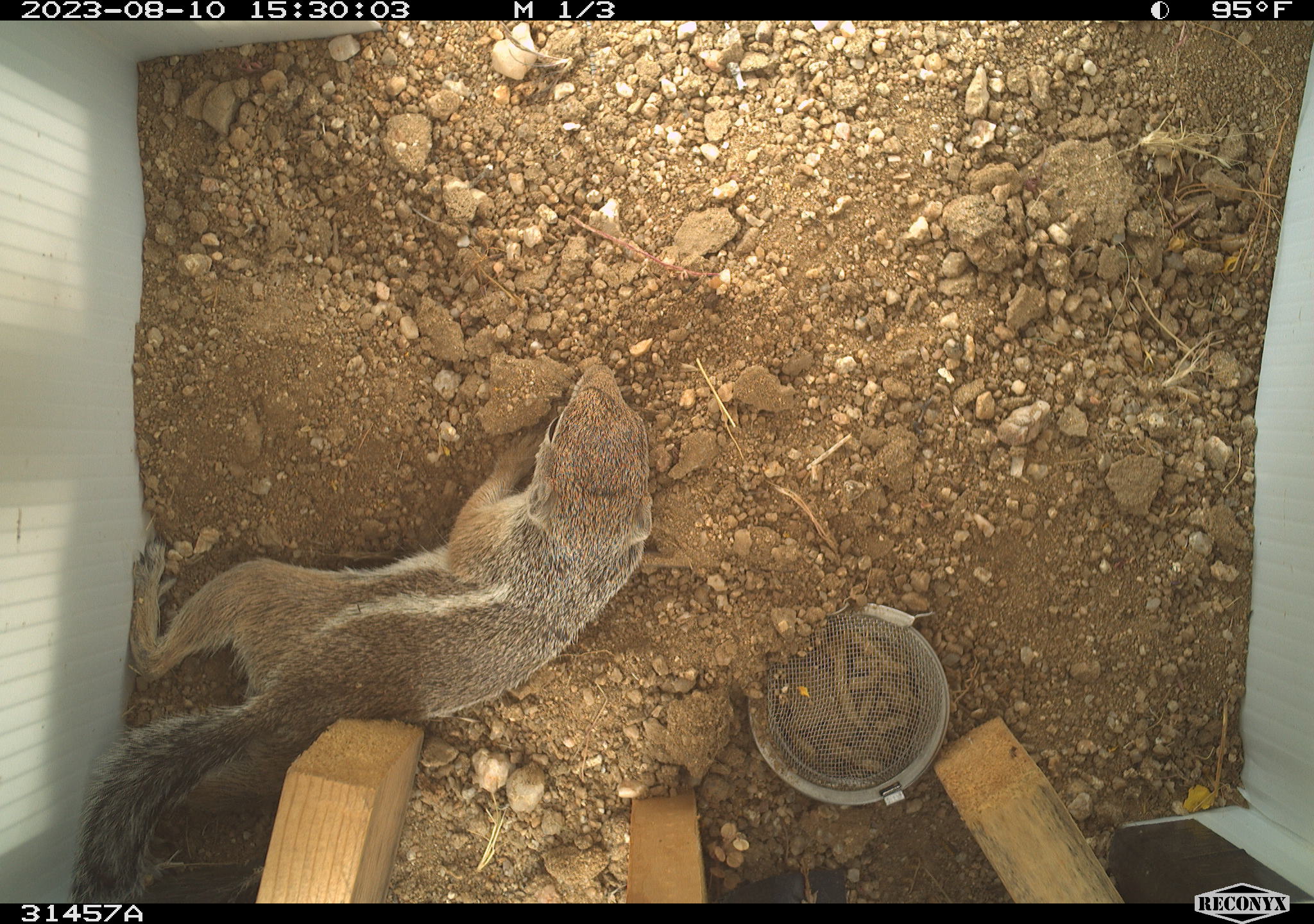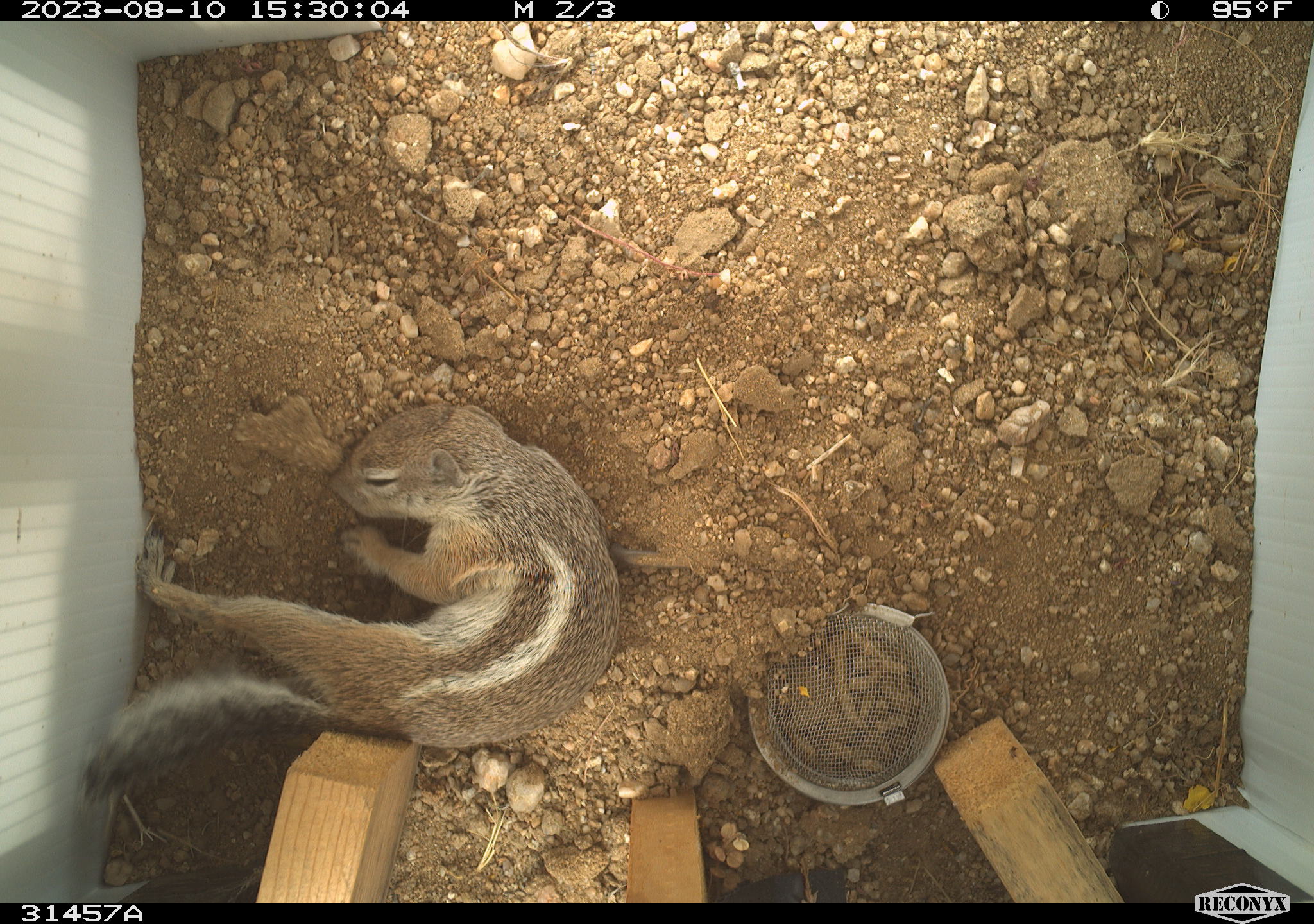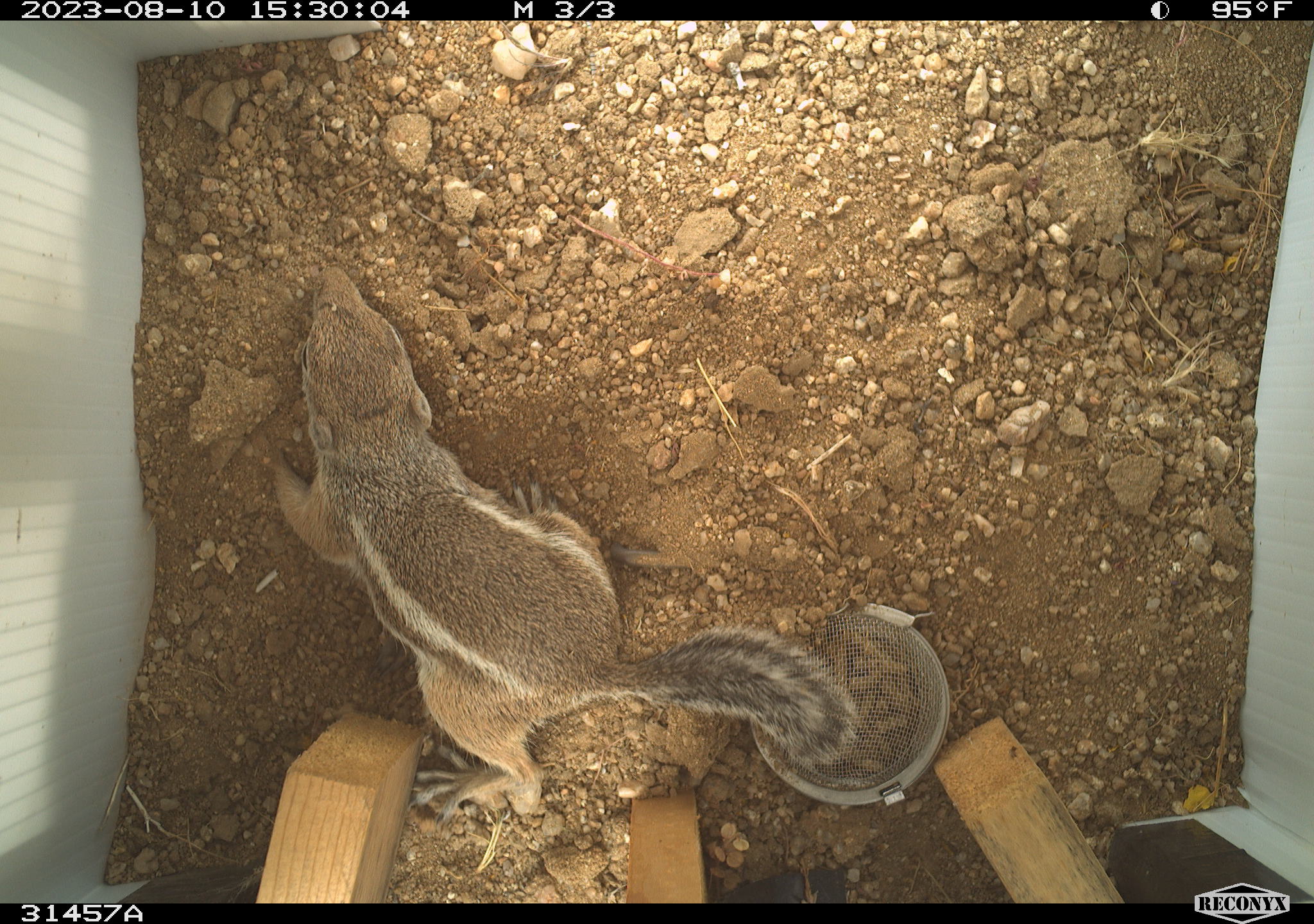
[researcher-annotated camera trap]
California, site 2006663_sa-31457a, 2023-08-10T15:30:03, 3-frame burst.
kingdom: Animalia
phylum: Chordata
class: Mammalia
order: Rodentia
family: Sciuridae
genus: Ammospermophilus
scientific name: Ammospermophilus leucurus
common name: white-tailed antelope squirrel